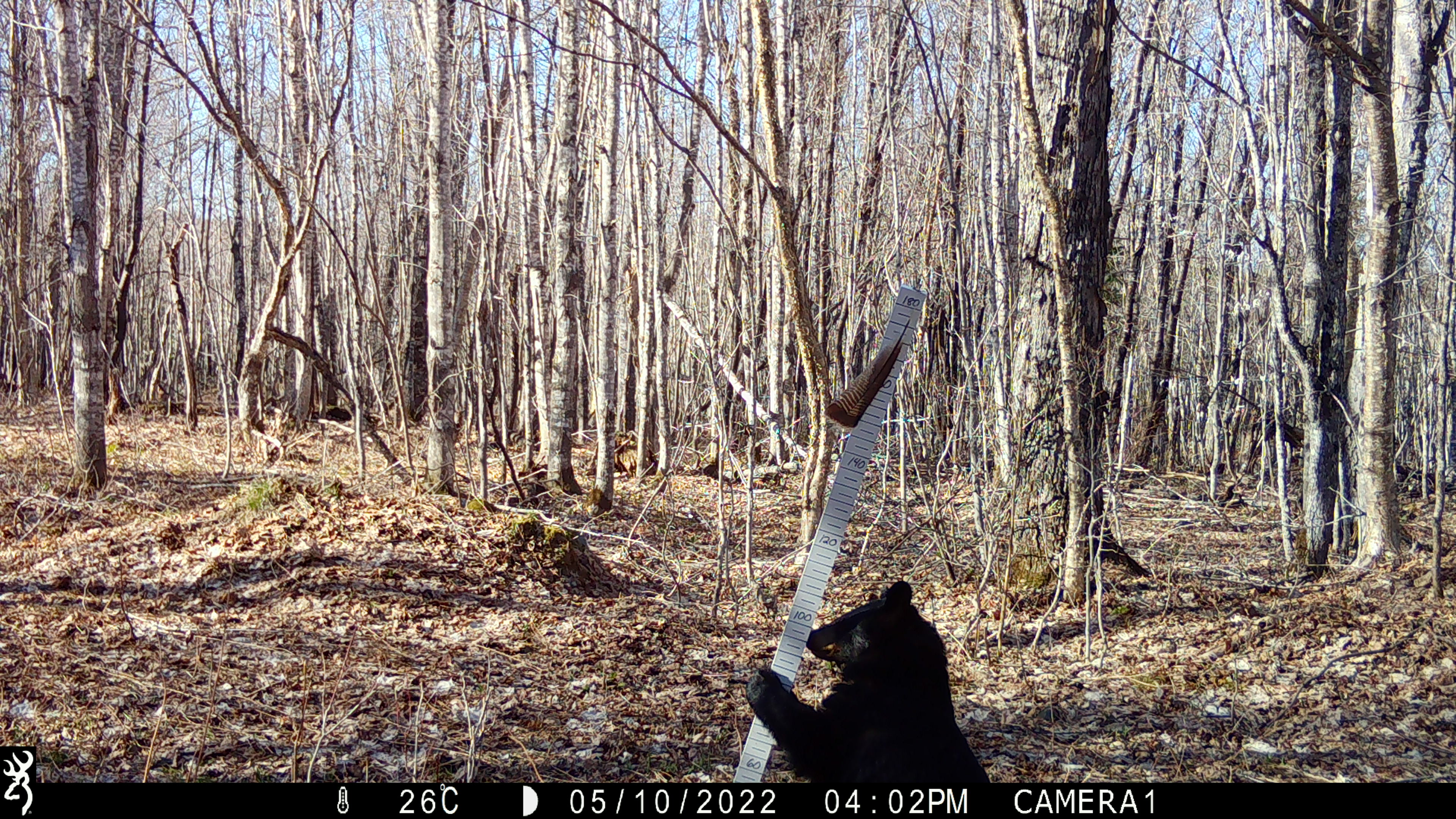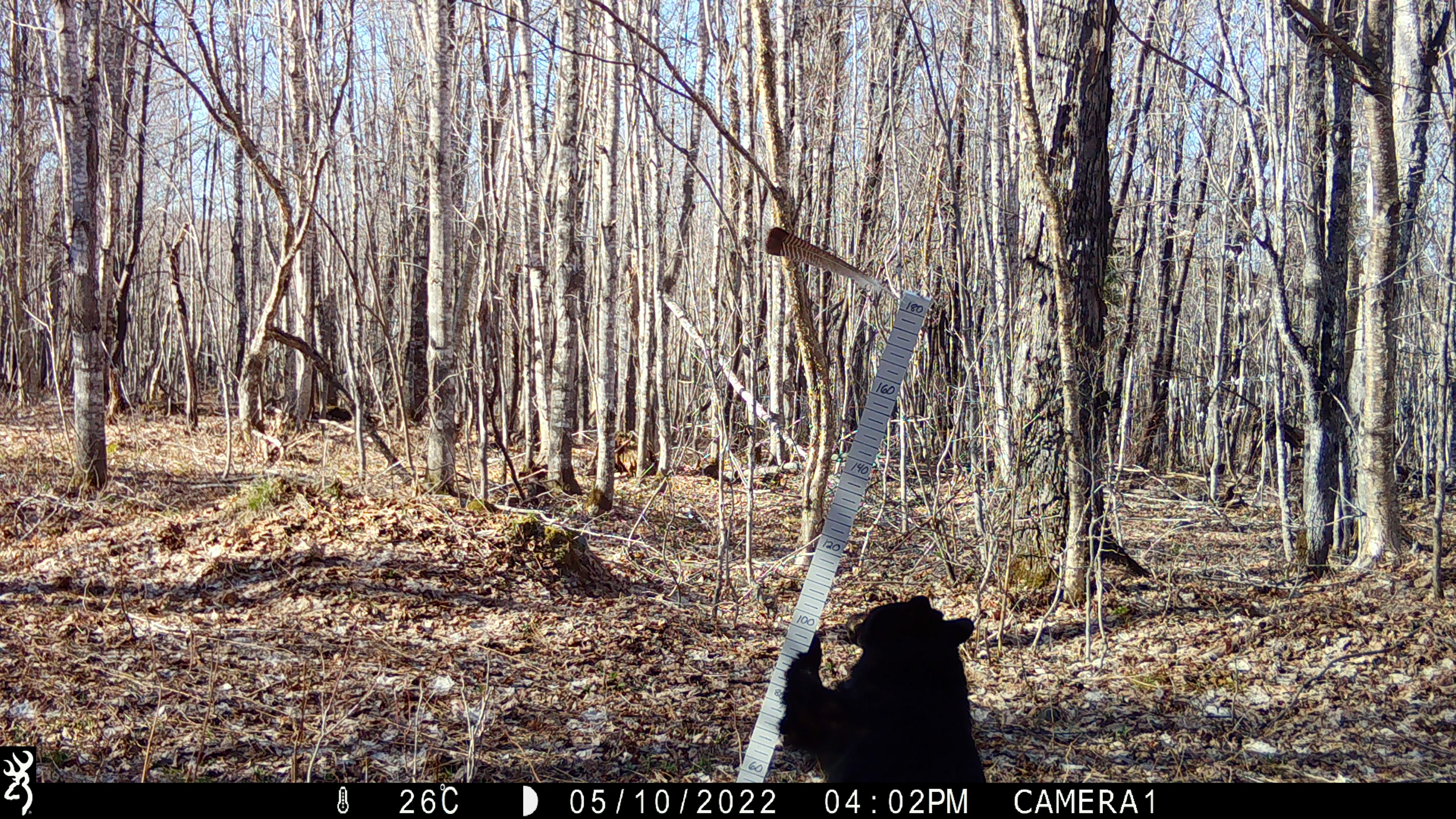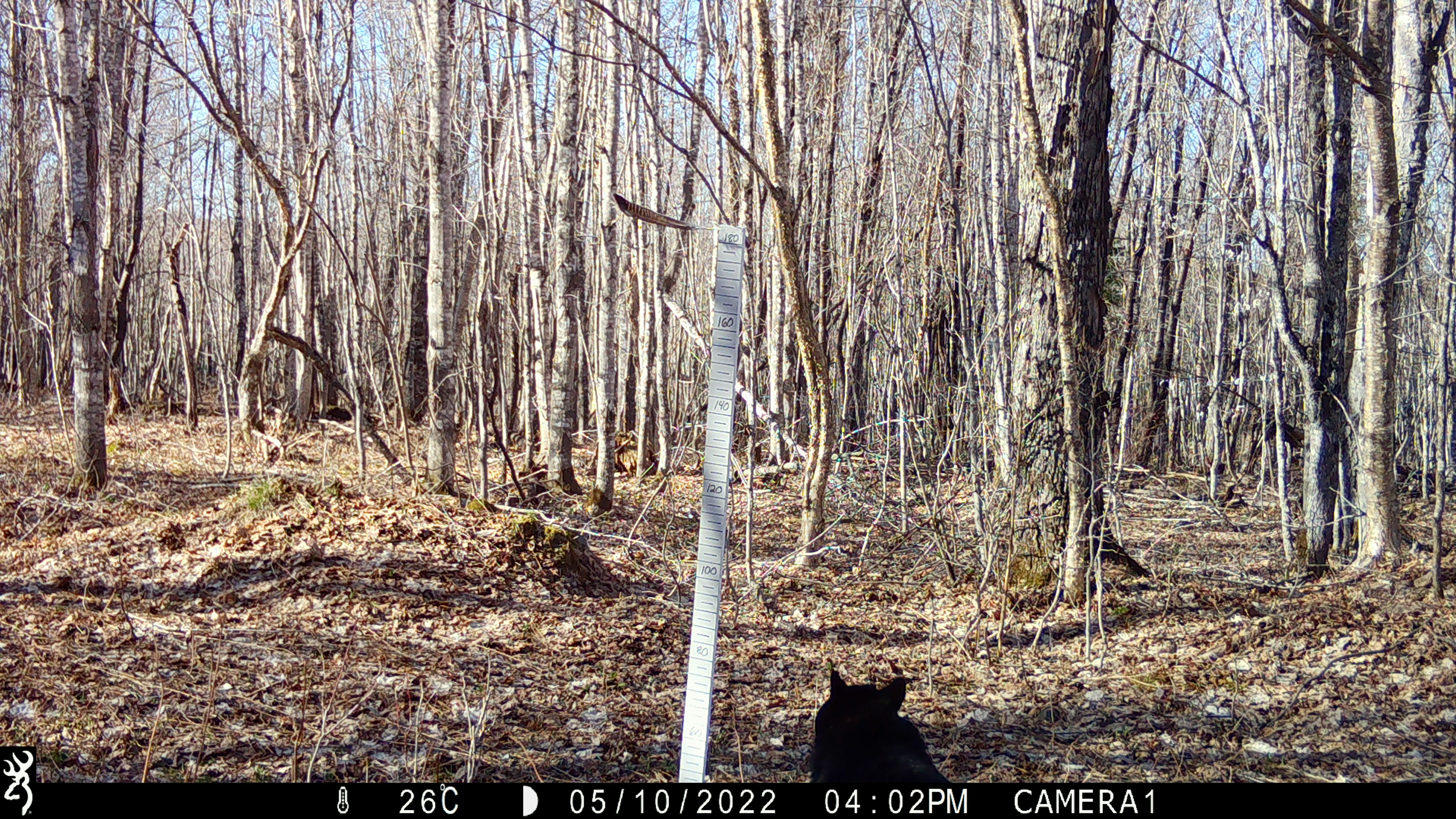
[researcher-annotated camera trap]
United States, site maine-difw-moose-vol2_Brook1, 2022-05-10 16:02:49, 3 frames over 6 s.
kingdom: Animalia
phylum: Chordata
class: Mammalia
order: Carnivora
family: Ursidae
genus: Ursus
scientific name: Ursus americanus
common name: black bear